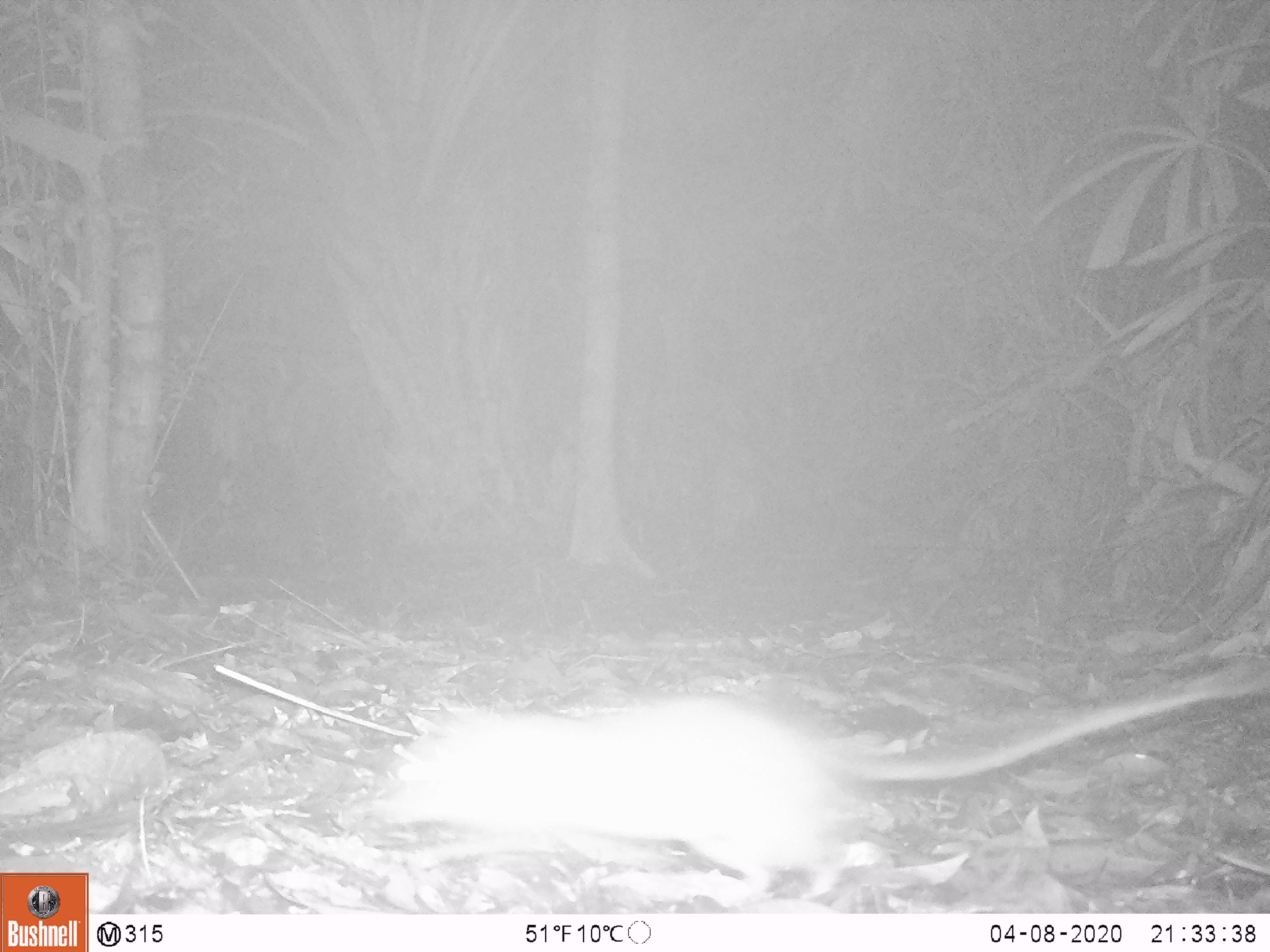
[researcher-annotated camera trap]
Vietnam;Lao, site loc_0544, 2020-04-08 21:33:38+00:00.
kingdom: Animalia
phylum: Chordata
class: Mammalia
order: Rodentia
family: Muridae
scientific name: Muridae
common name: old-world mice and rats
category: unidentified murid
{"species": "unidentified murid (old-world mice and rats) (Muridae)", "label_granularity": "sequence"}